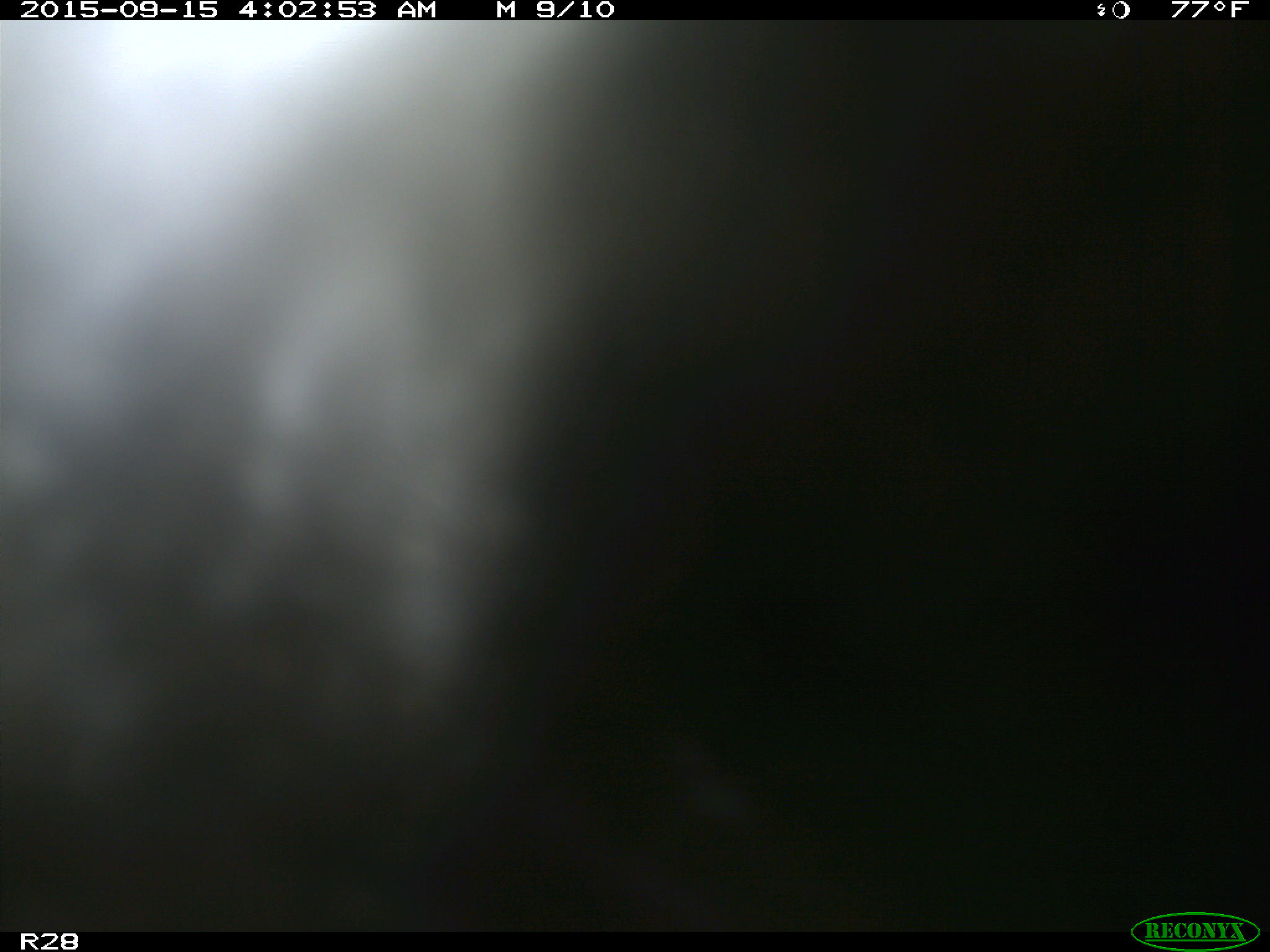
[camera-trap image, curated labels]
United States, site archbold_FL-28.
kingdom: Animalia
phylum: Chordata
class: Mammalia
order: Artiodactyla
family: Bovidae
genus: Bos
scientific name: Bos taurus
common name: domestic cow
Bos taurus (domestic cow).